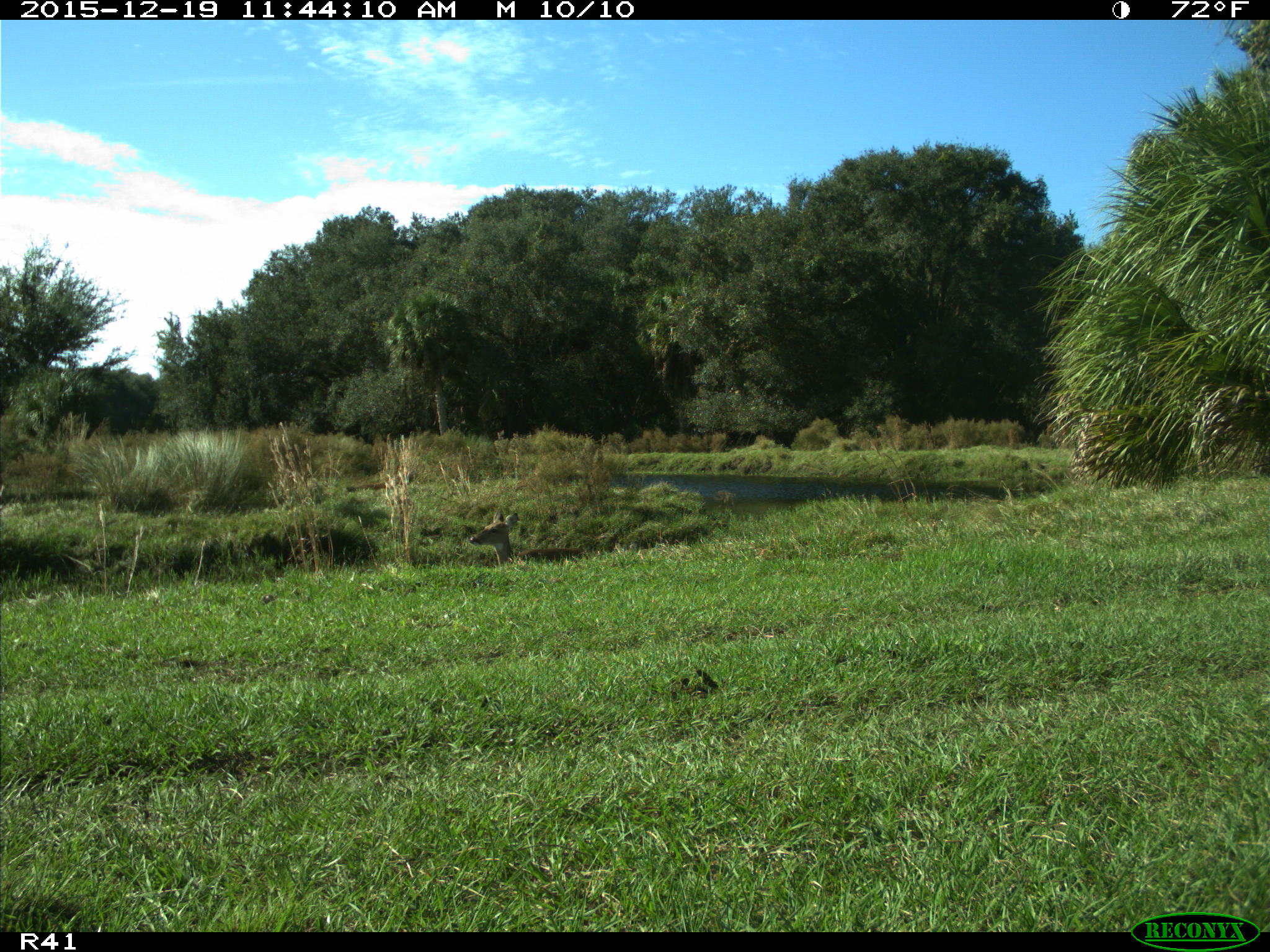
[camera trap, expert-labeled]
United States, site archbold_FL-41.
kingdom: Animalia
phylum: Chordata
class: Mammalia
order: Artiodactyla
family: Cervidae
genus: Odocoileus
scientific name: Odocoileus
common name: deer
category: unidentified deer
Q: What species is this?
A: Unidentified deer (deer) (Odocoileus).